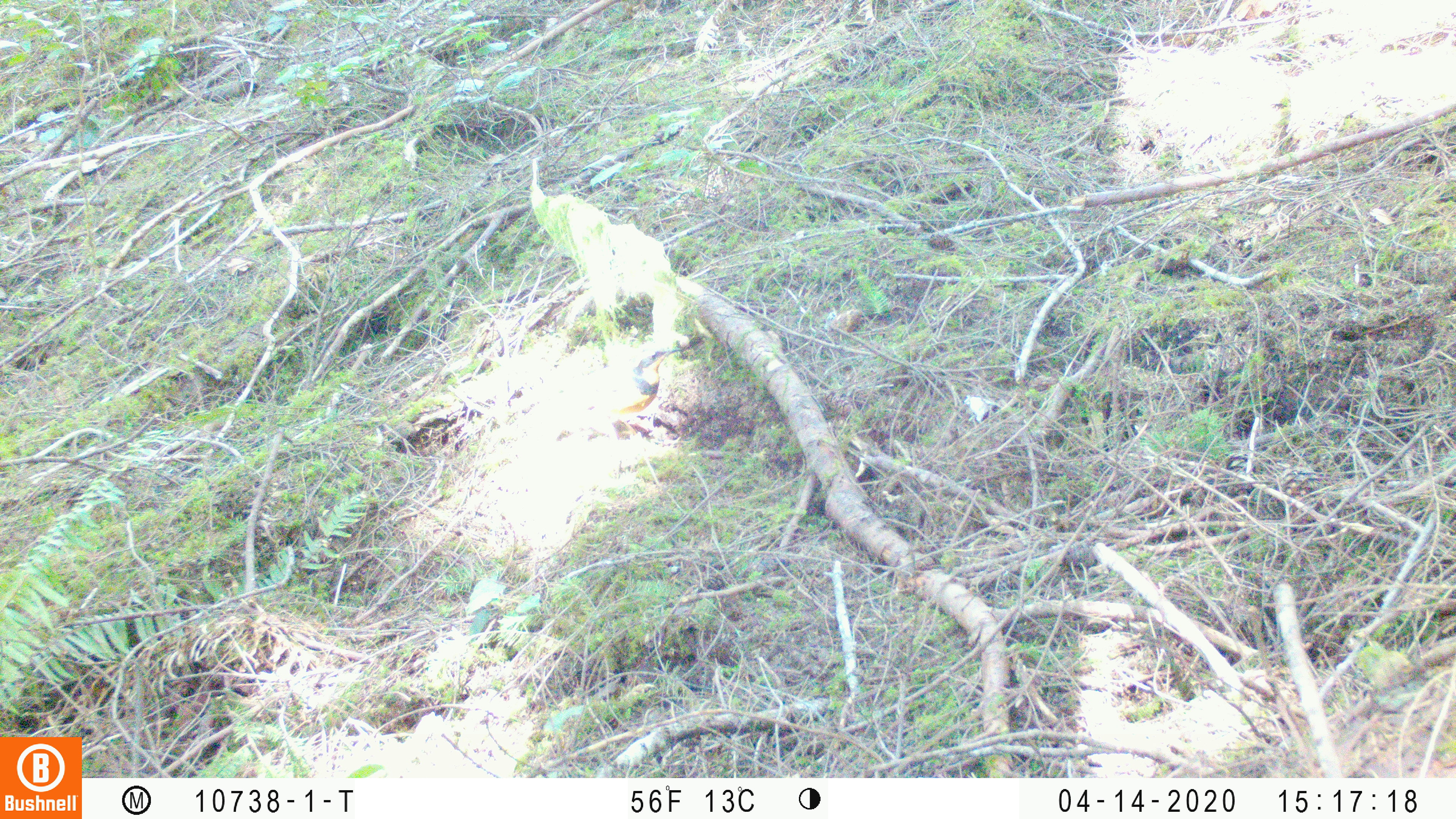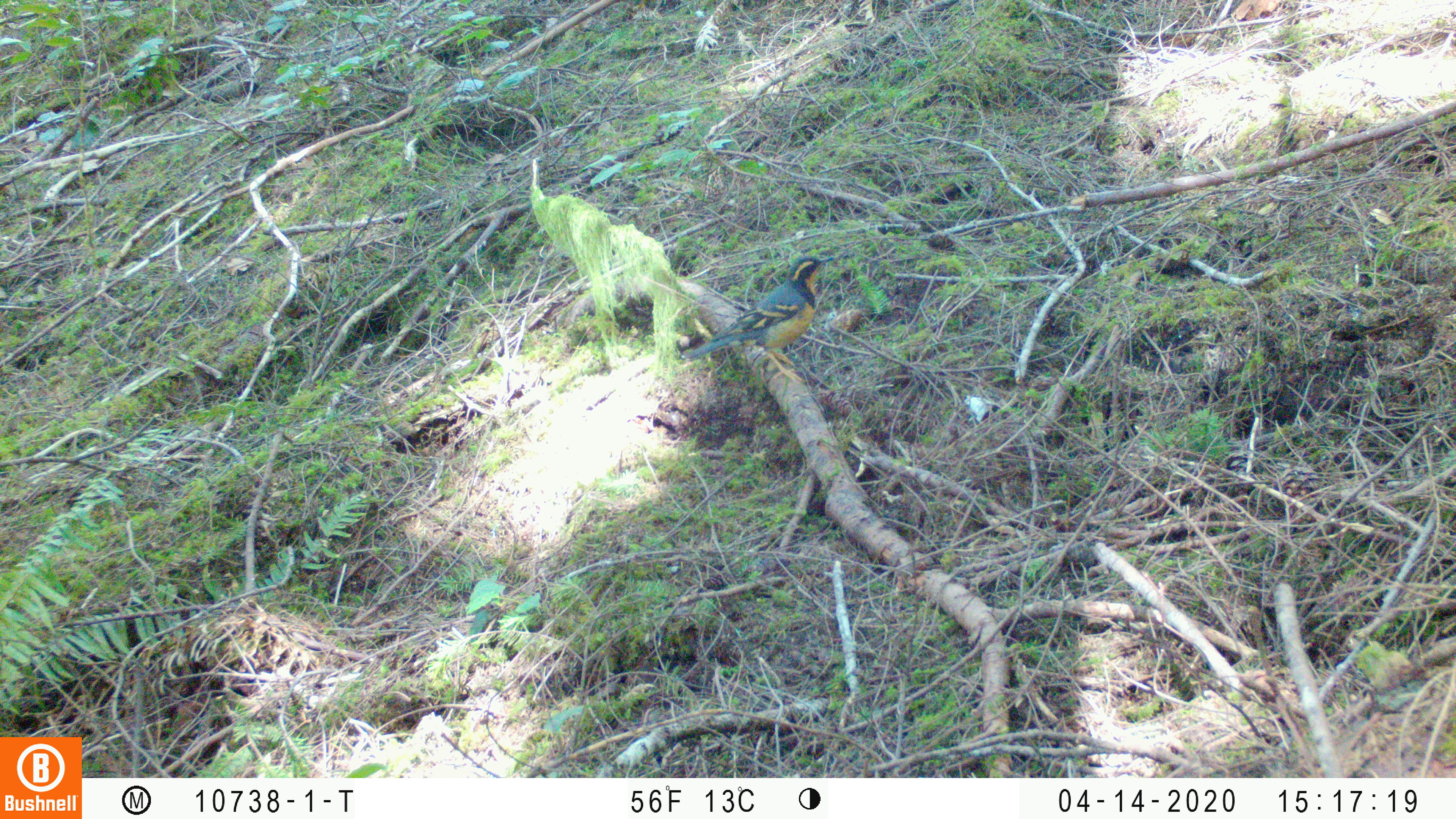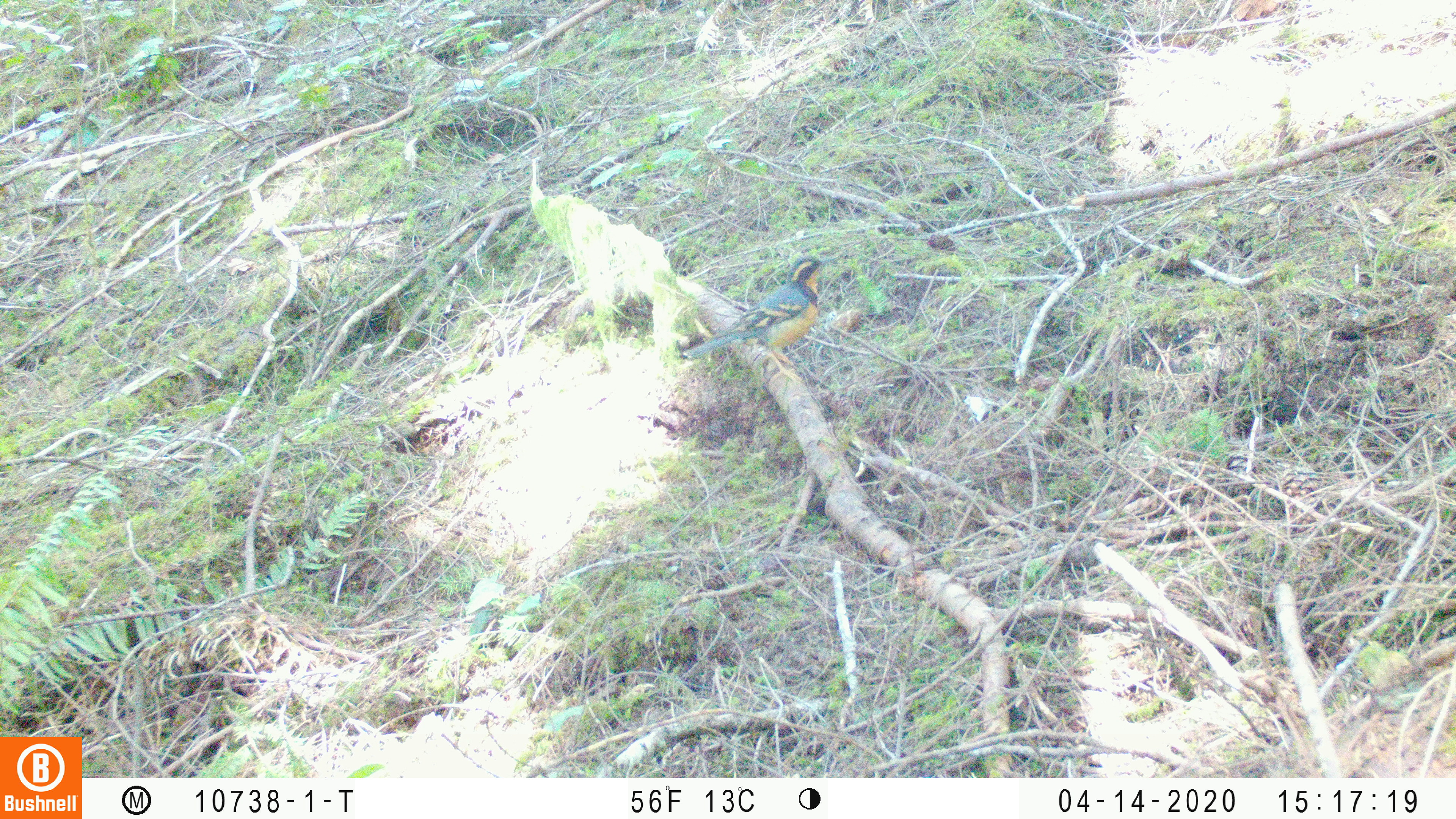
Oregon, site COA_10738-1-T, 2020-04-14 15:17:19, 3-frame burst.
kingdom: Animalia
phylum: Chordata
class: Aves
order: Passeriformes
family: Turdidae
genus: Ixoreus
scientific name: Ixoreus naevius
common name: varied thrush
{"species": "varied thrush (Ixoreus naevius)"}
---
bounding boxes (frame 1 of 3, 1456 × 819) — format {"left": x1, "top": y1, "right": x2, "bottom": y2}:
varied thrush: {"left": 560, "top": 342, "right": 679, "bottom": 433}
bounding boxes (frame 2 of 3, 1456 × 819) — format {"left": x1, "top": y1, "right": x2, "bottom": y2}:
varied thrush: {"left": 681, "top": 254, "right": 835, "bottom": 365}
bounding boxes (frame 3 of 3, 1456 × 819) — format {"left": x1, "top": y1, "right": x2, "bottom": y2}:
varied thrush: {"left": 673, "top": 250, "right": 831, "bottom": 371}